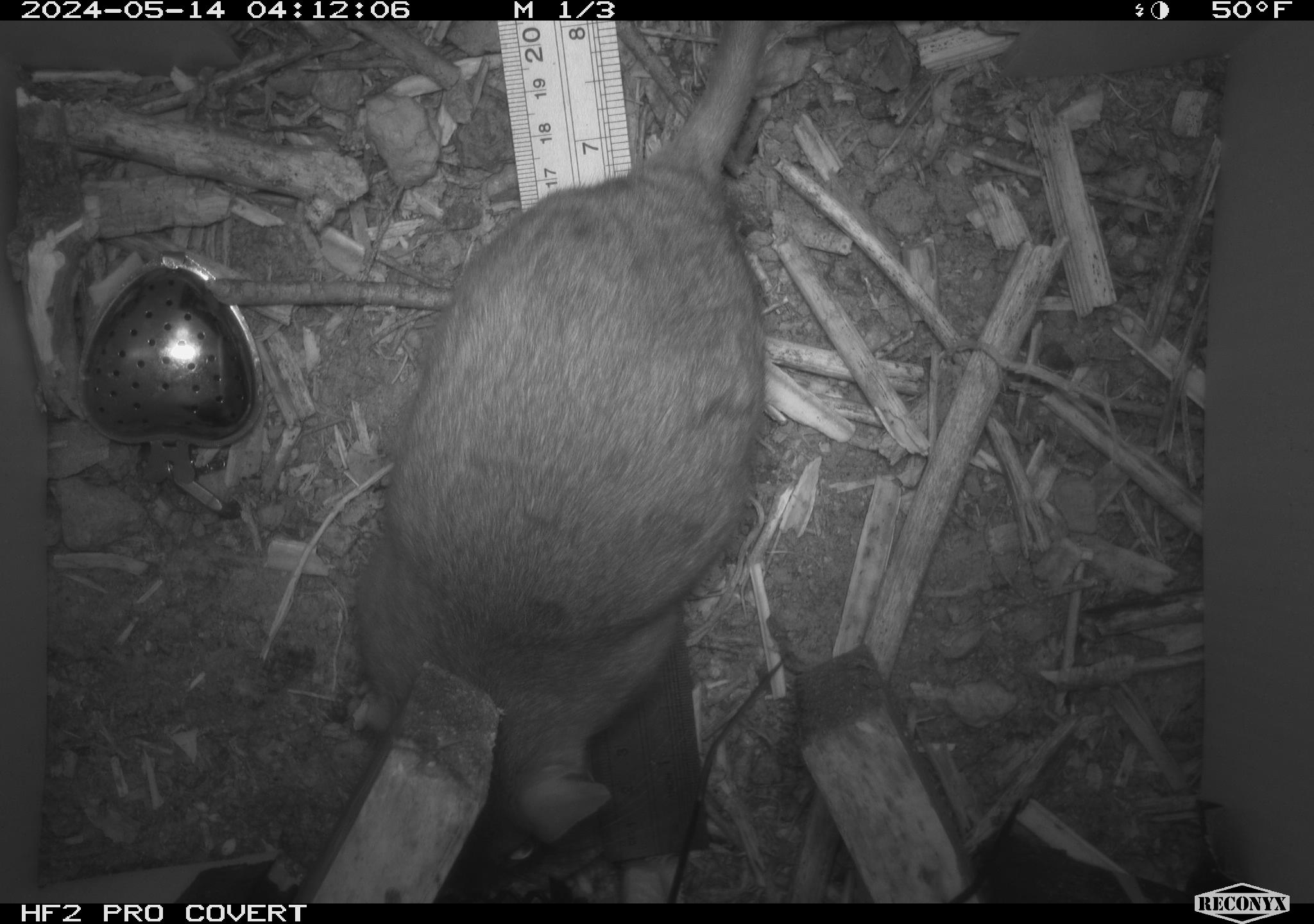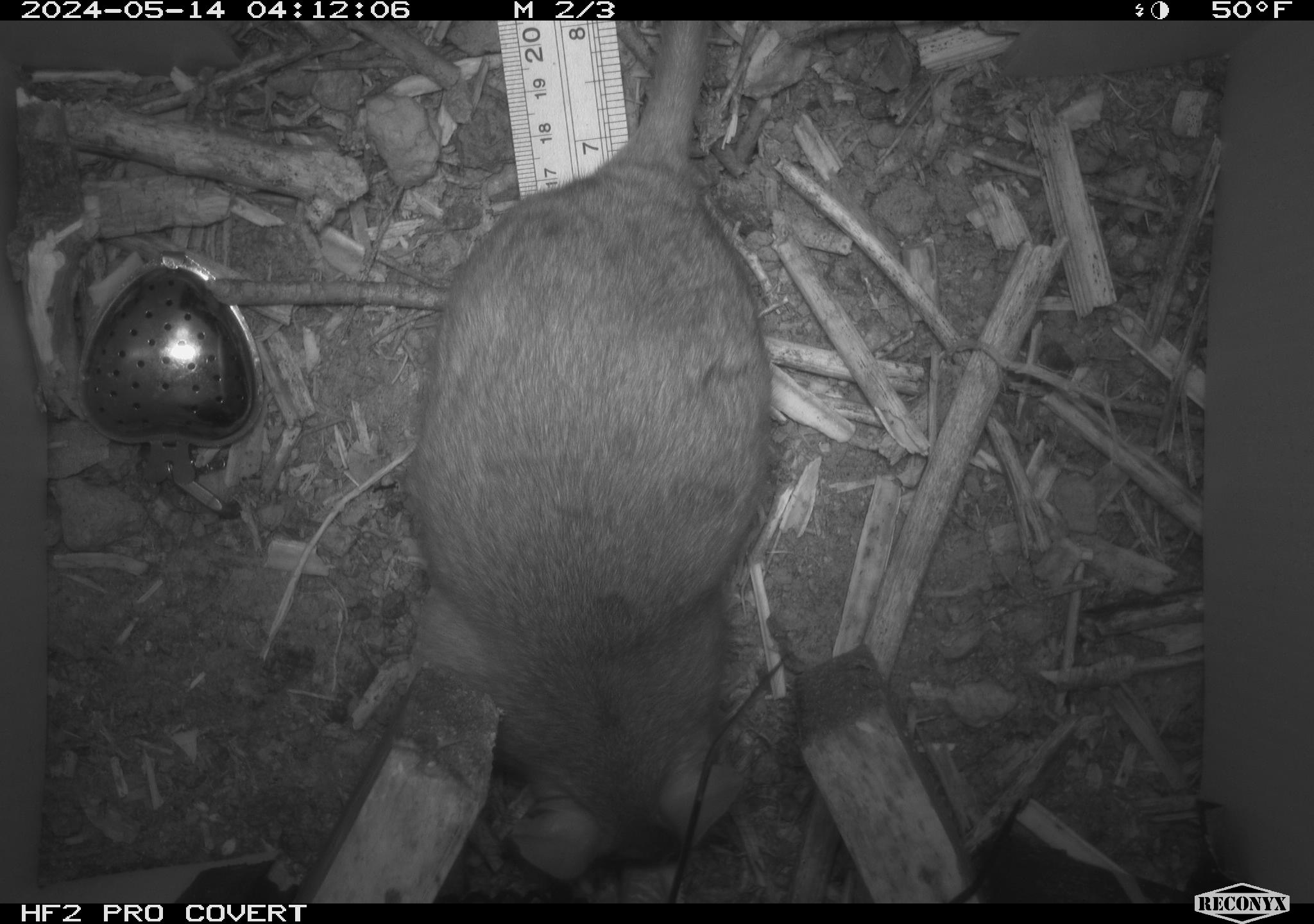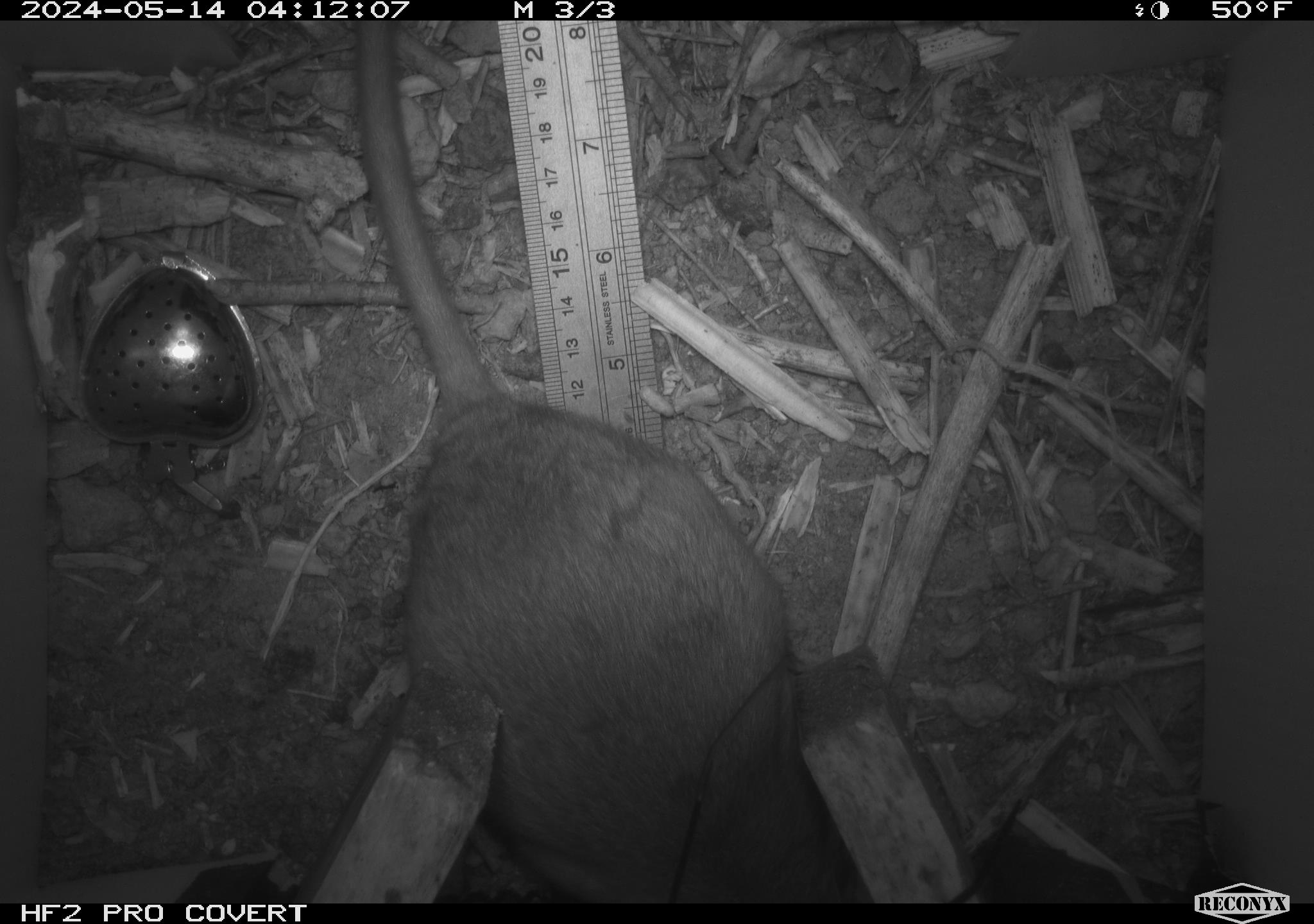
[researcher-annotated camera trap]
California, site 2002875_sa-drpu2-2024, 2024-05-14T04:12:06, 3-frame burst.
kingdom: Animalia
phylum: Chordata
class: Mammalia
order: Rodentia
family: Cricetidae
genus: Neotoma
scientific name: Neotoma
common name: pack rat or woodrat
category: neotoma species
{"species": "neotoma species (pack rat or woodrat) (Neotoma)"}